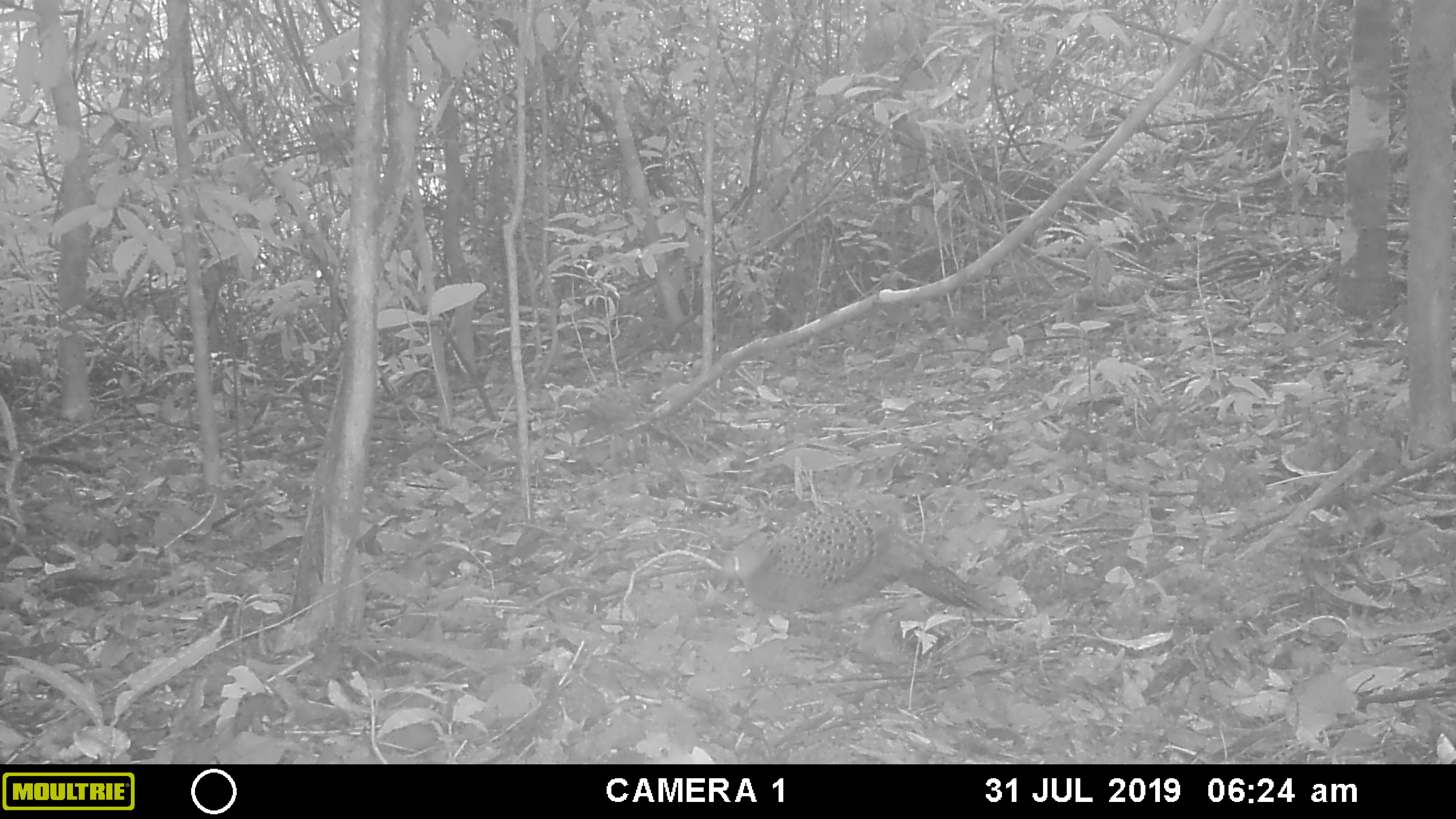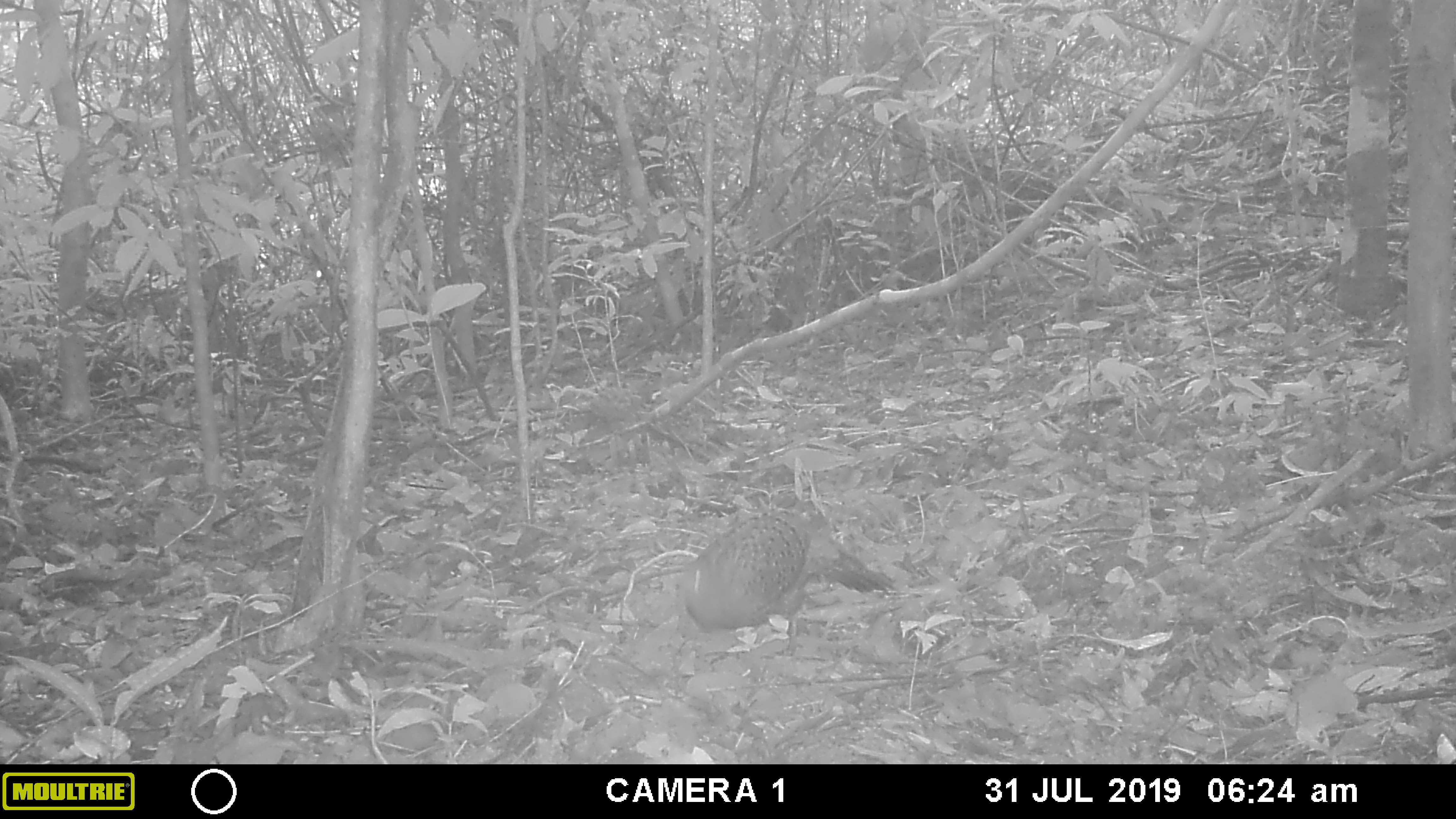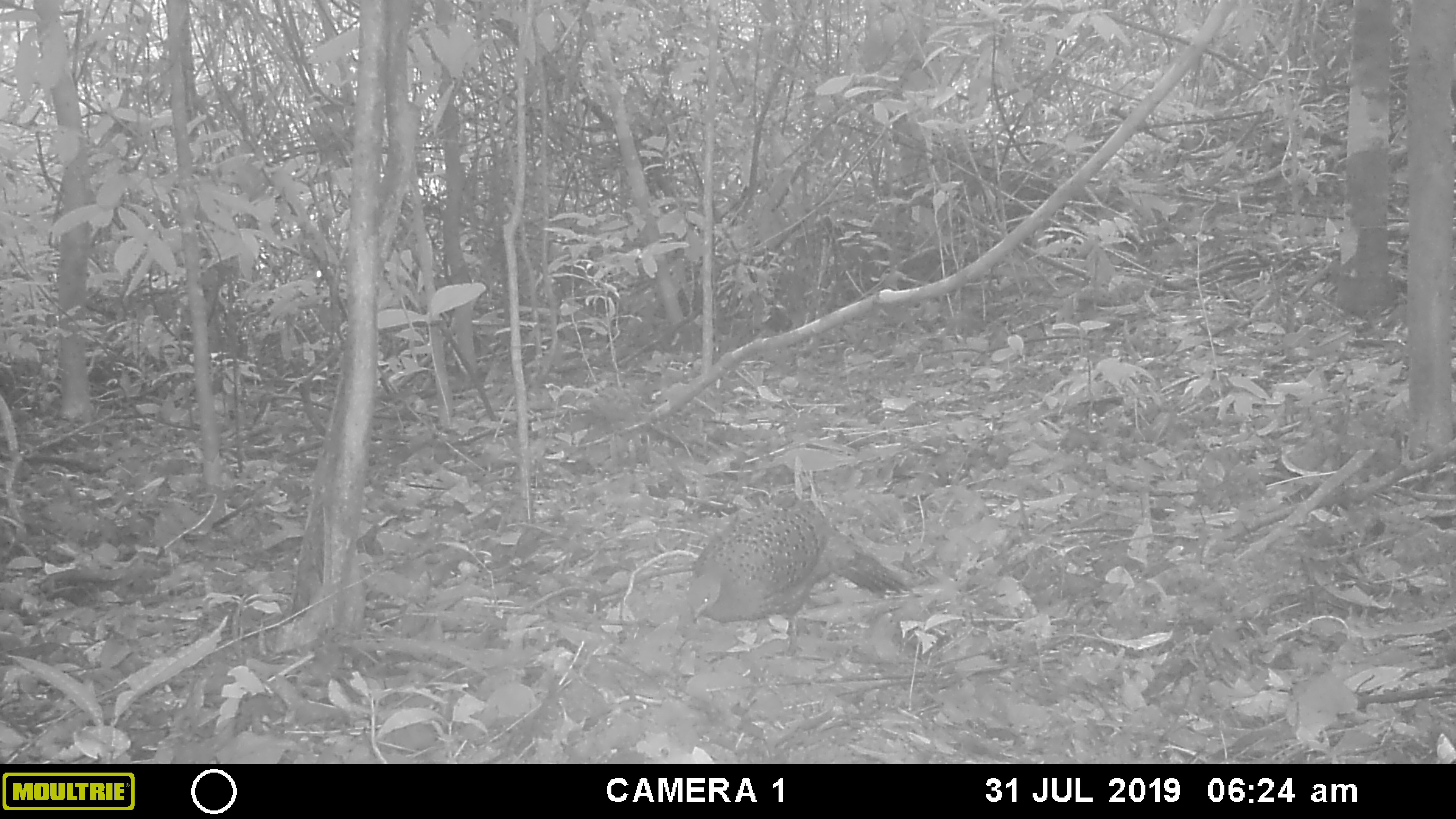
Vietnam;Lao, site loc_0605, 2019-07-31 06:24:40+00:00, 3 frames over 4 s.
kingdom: Animalia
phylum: Chordata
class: Aves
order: Galliformes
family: Phasianidae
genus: Polyplectron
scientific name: Polyplectron bicalcaratum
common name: gray peacock-pheasant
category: grey peacock pheasant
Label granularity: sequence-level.